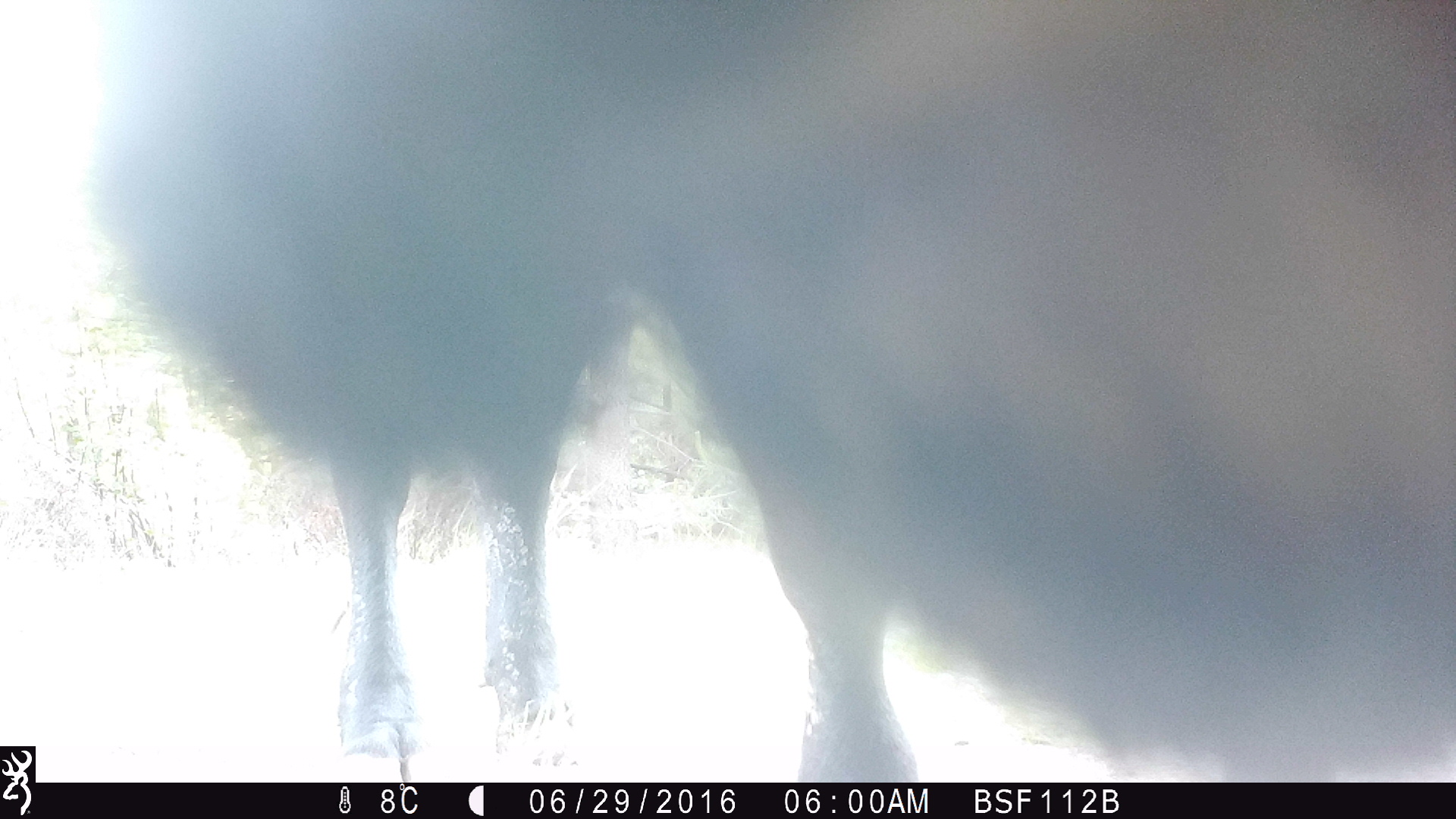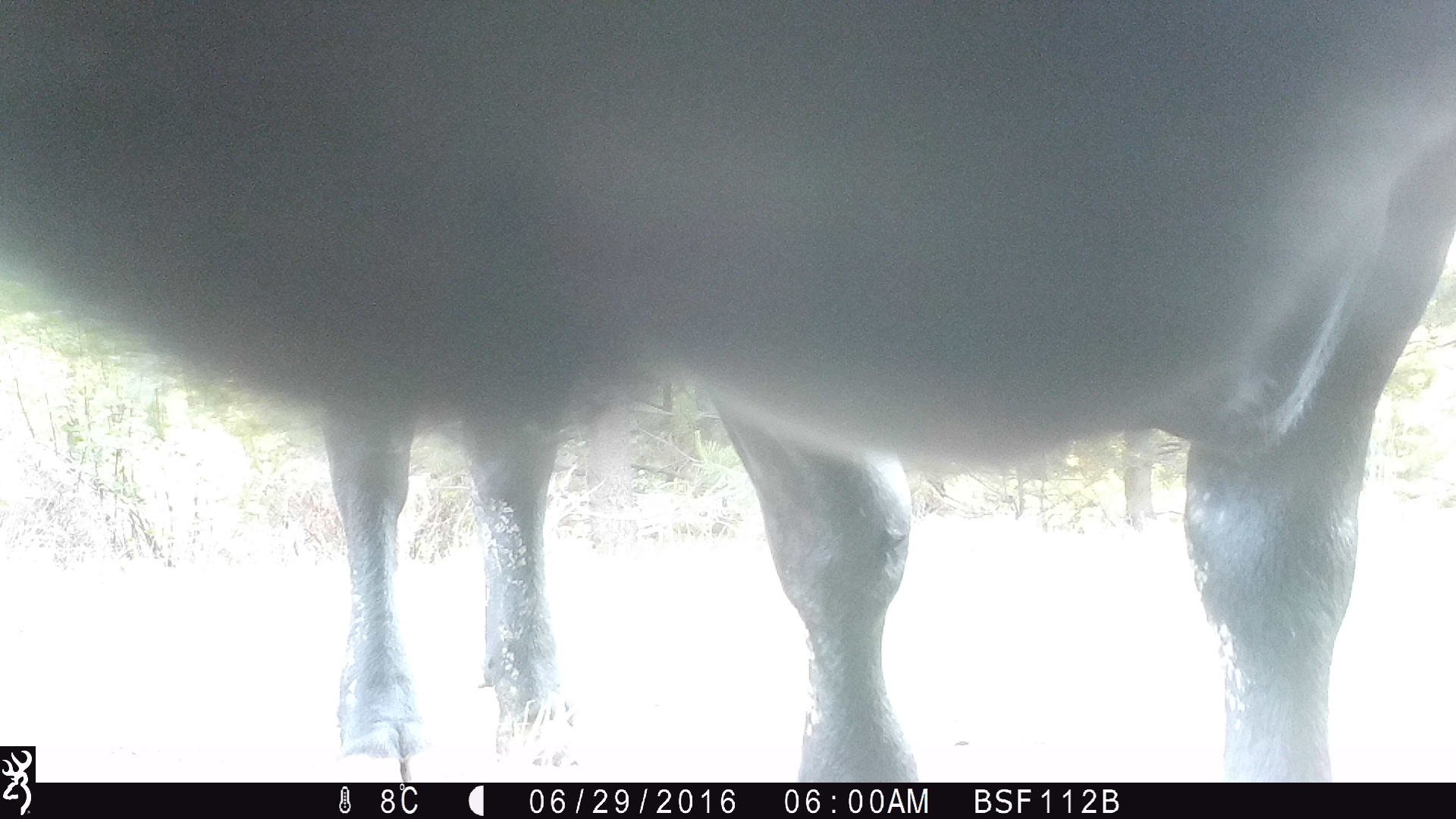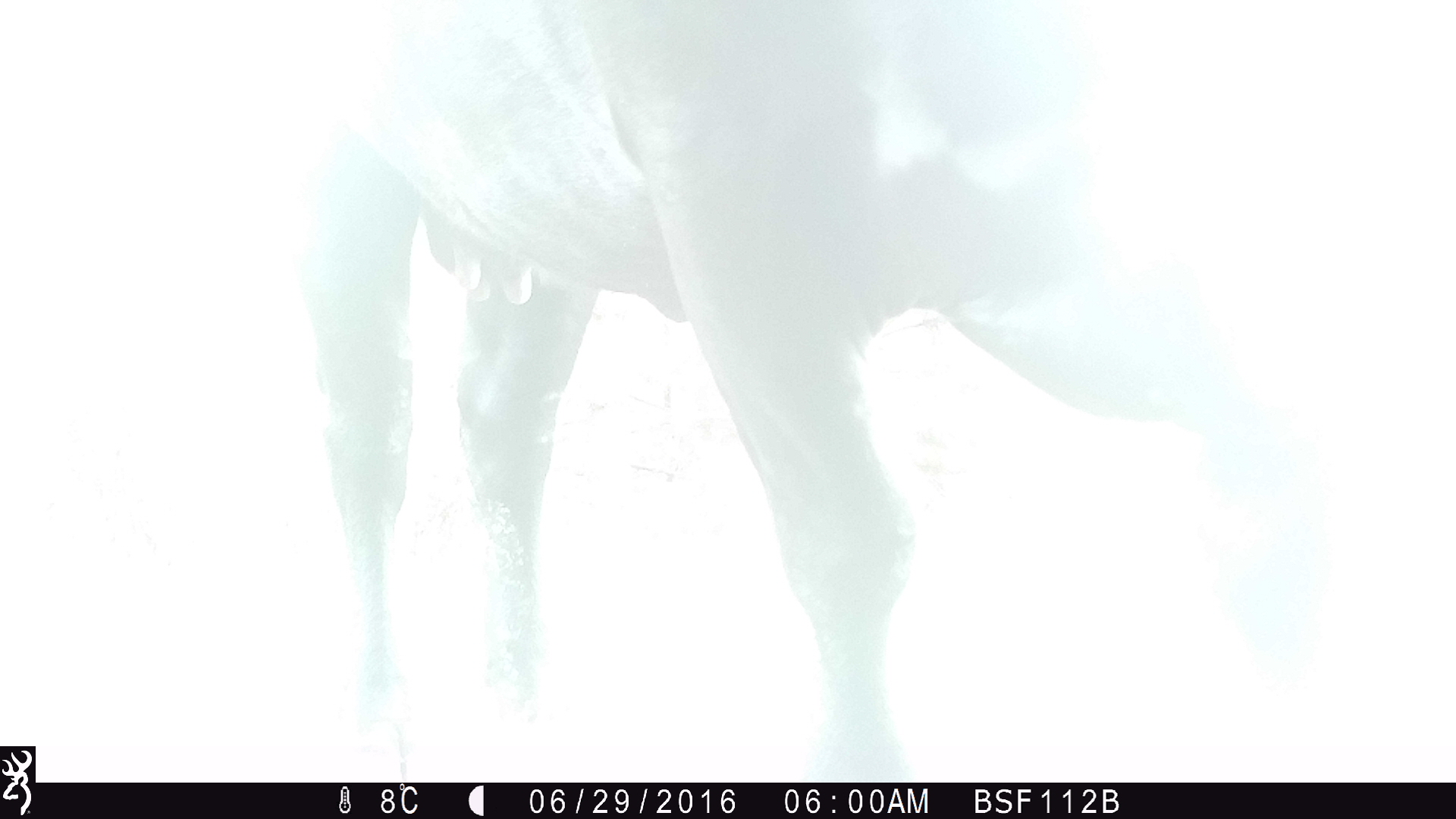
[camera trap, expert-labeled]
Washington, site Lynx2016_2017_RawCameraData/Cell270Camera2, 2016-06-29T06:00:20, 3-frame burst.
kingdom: Animalia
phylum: Chordata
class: Mammalia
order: Artiodactyla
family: Bovidae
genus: Bos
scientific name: Bos taurus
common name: domestic cattle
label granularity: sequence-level